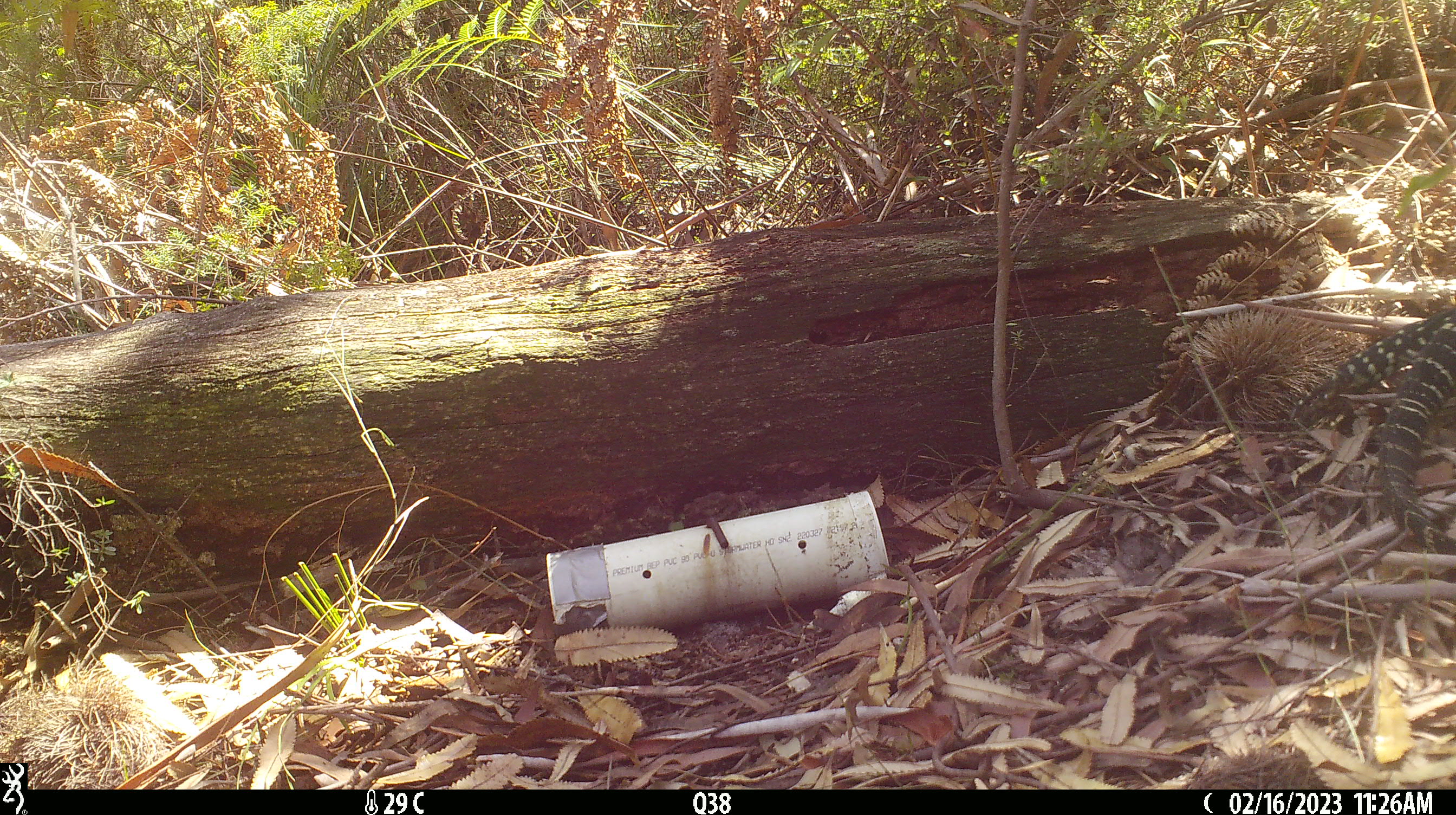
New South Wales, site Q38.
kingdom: Animalia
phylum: Chordata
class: Reptilia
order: Squamata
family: Varanidae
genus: Varanus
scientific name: Varanus varius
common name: lace monitor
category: goanna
Goanna (lace monitor) (Varanus varius).